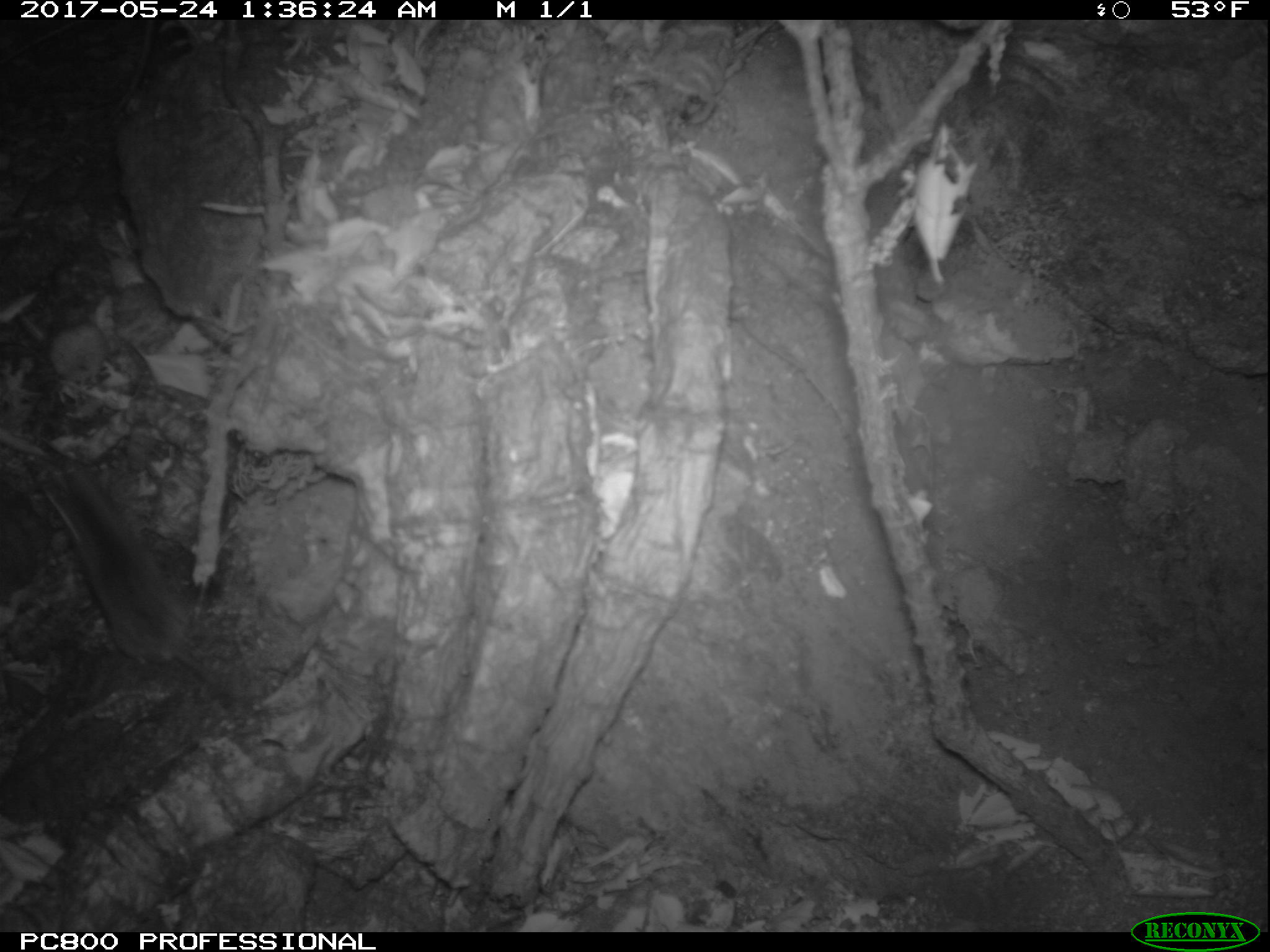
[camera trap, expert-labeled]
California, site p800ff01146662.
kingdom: Animalia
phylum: Chordata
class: Mammalia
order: Rodentia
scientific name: Rodentia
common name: rodent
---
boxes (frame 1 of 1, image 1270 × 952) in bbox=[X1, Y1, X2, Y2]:
rodent: bbox=[50, 470, 240, 709]